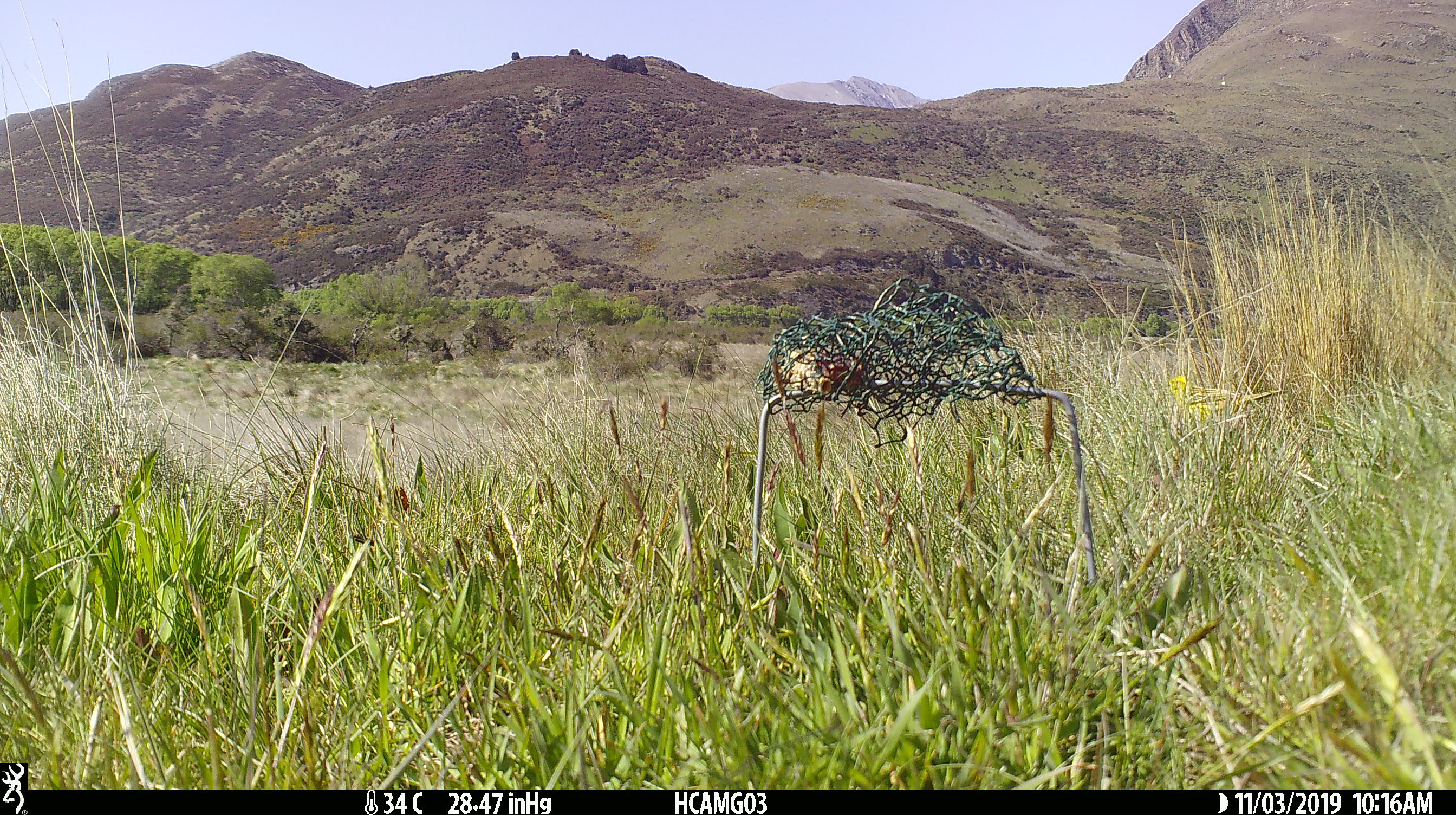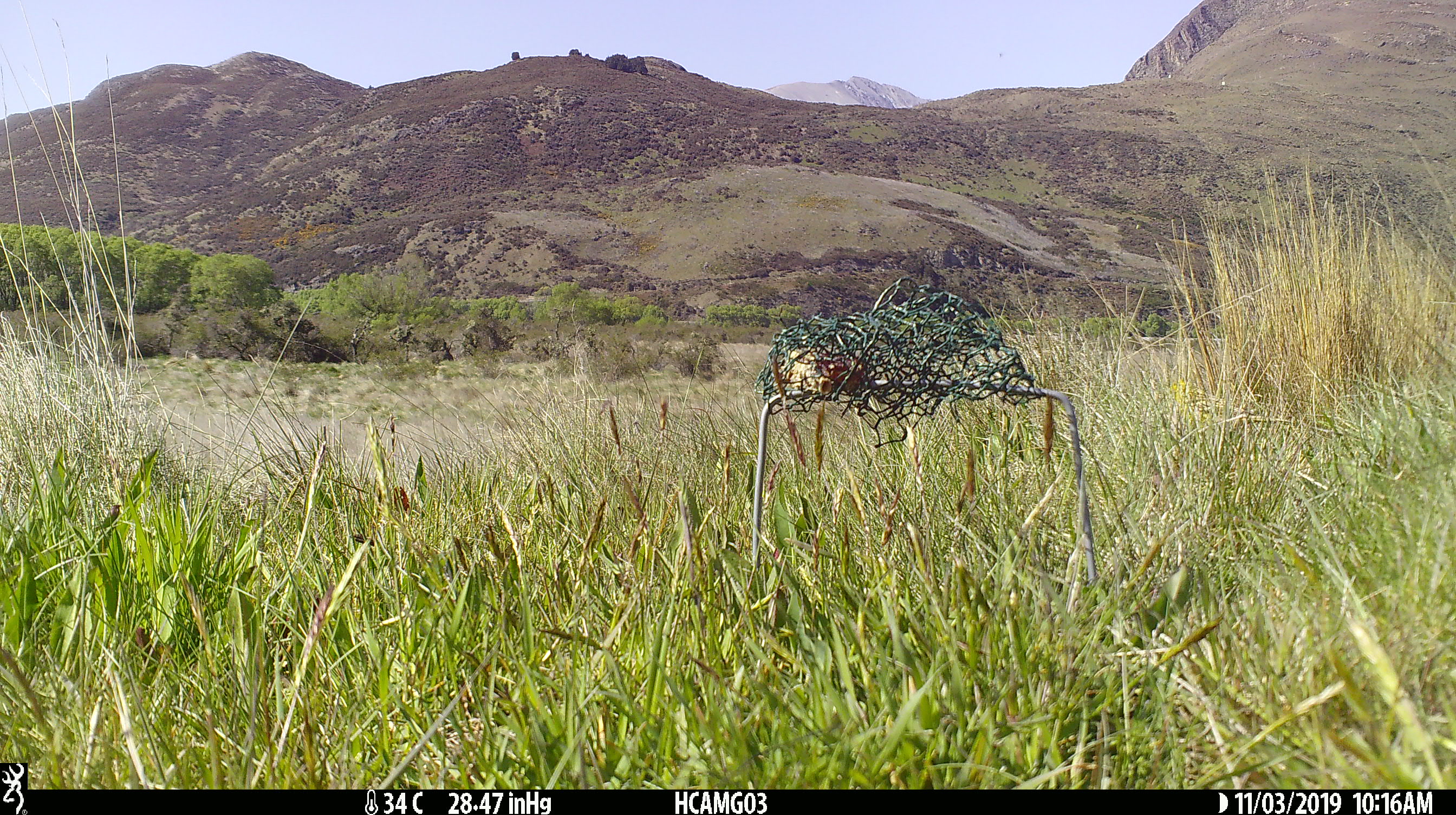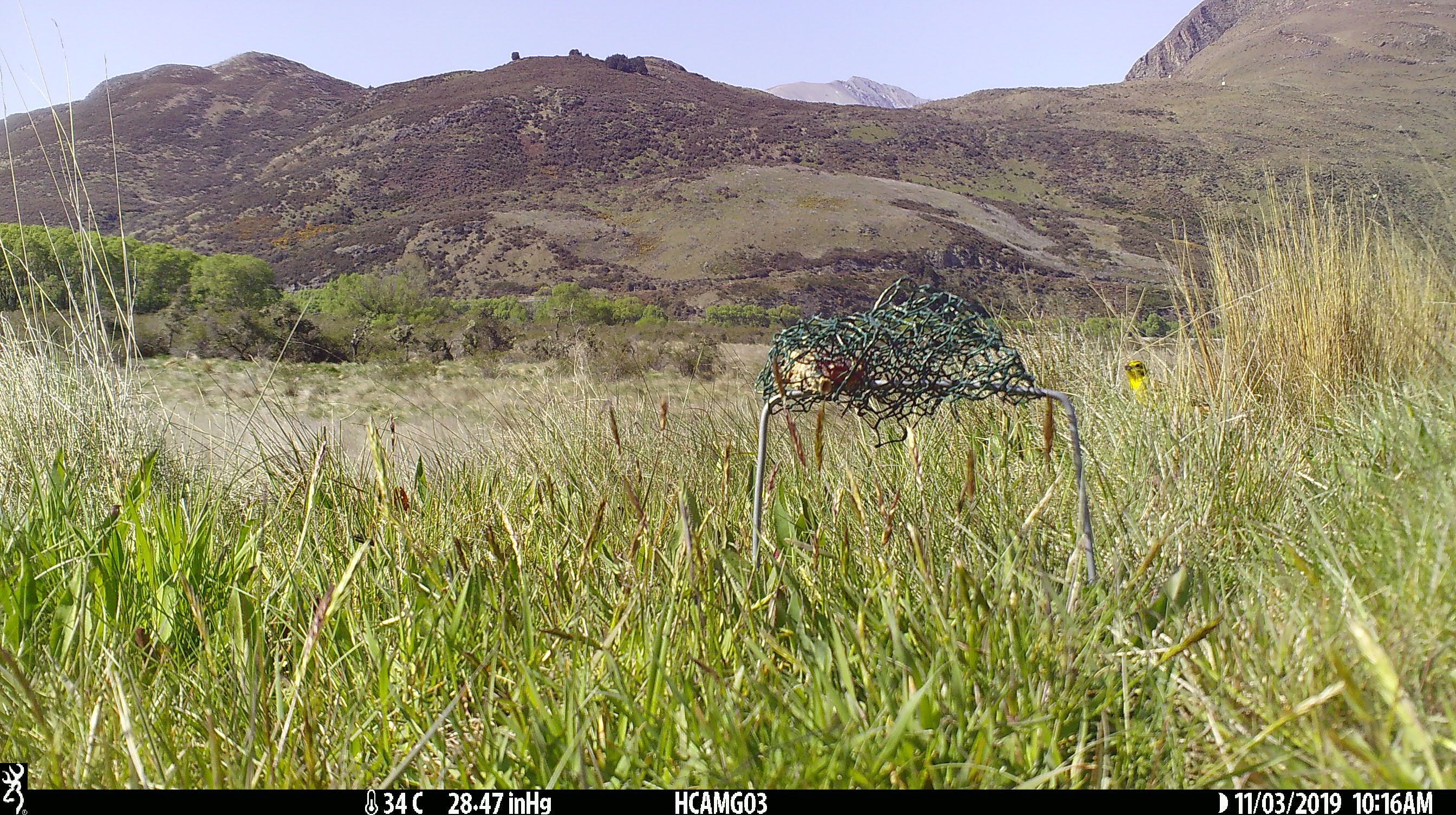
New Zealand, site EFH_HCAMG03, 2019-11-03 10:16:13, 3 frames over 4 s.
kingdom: Animalia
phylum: Chordata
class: Aves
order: Passeriformes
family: Emberizidae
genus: Emberiza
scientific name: Emberiza citrinella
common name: yellowhammer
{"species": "yellowhammer (Emberiza citrinella)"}